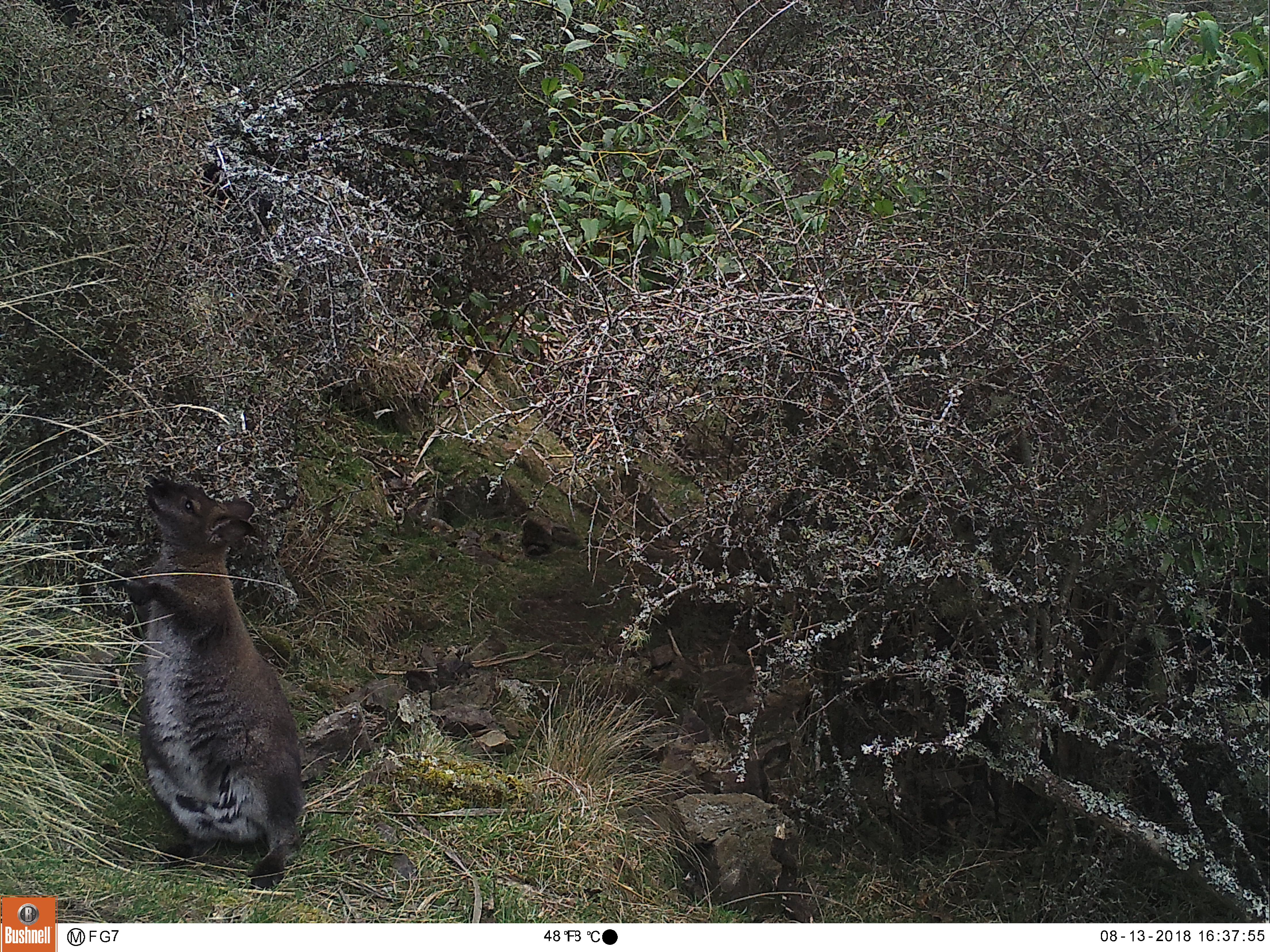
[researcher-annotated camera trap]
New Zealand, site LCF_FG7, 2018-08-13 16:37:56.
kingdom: Animalia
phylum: Chordata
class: Mammalia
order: Diprotodontia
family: Macropodidae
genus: Notamacropus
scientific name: Notamacropus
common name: wallaby